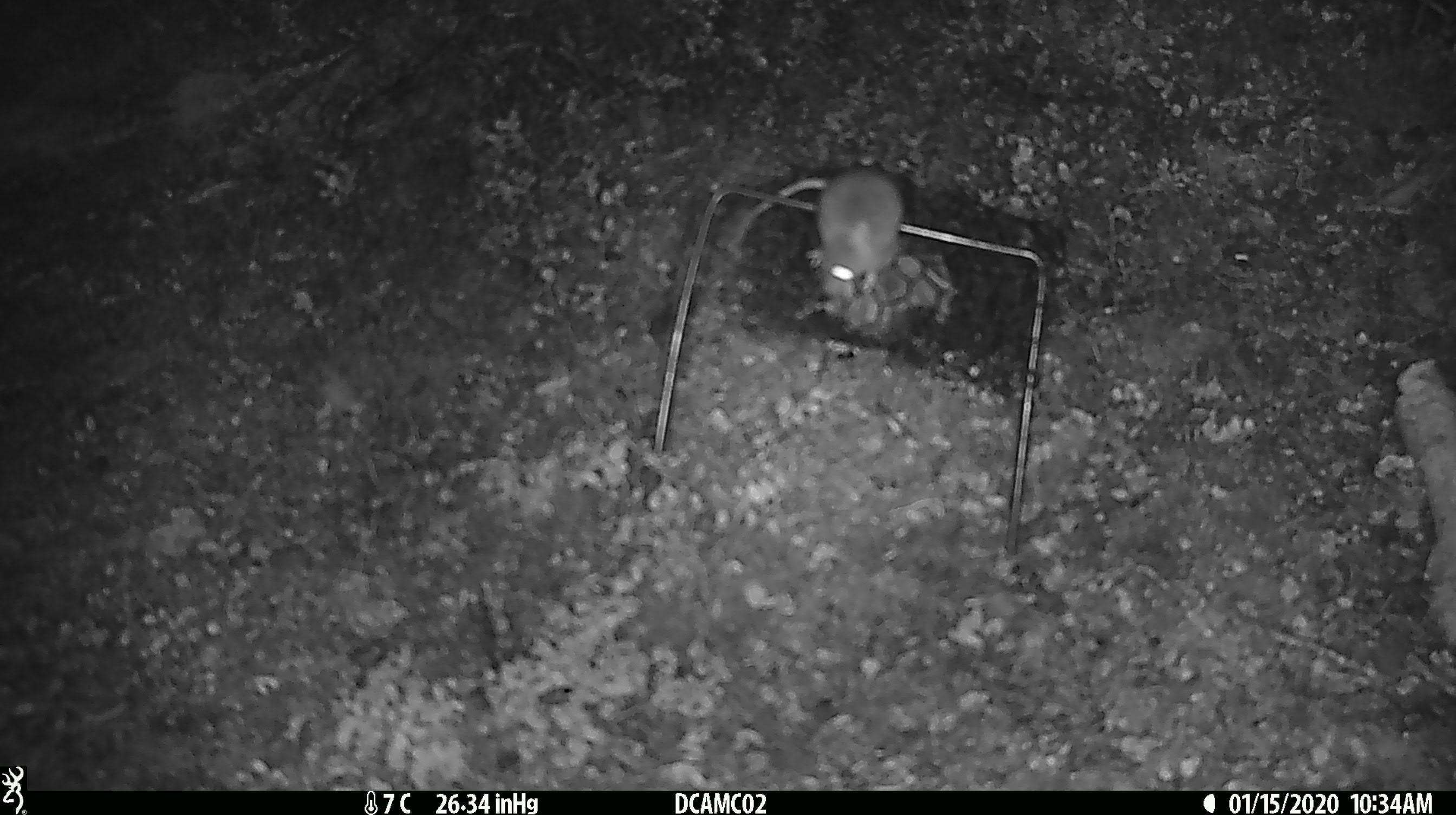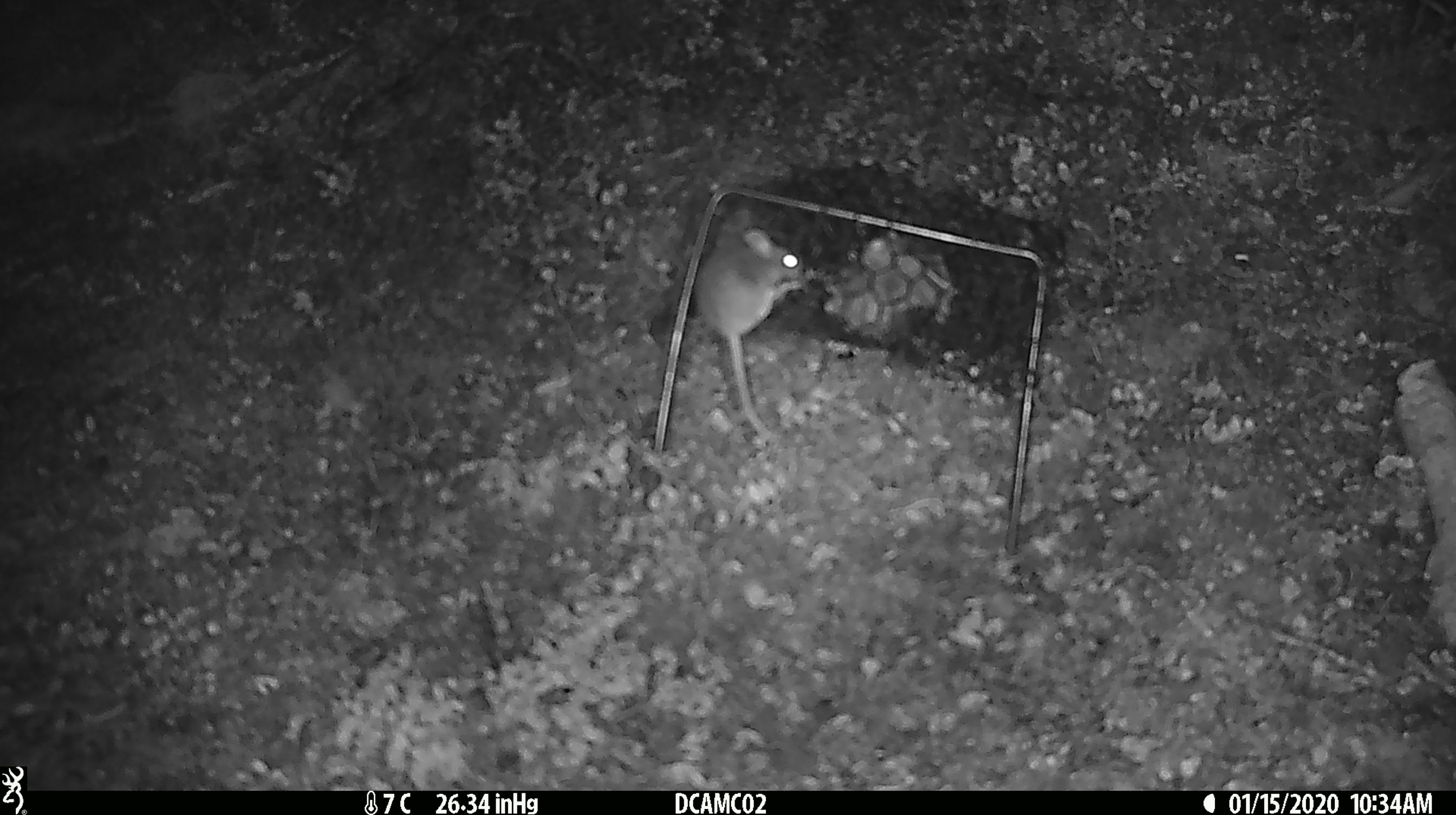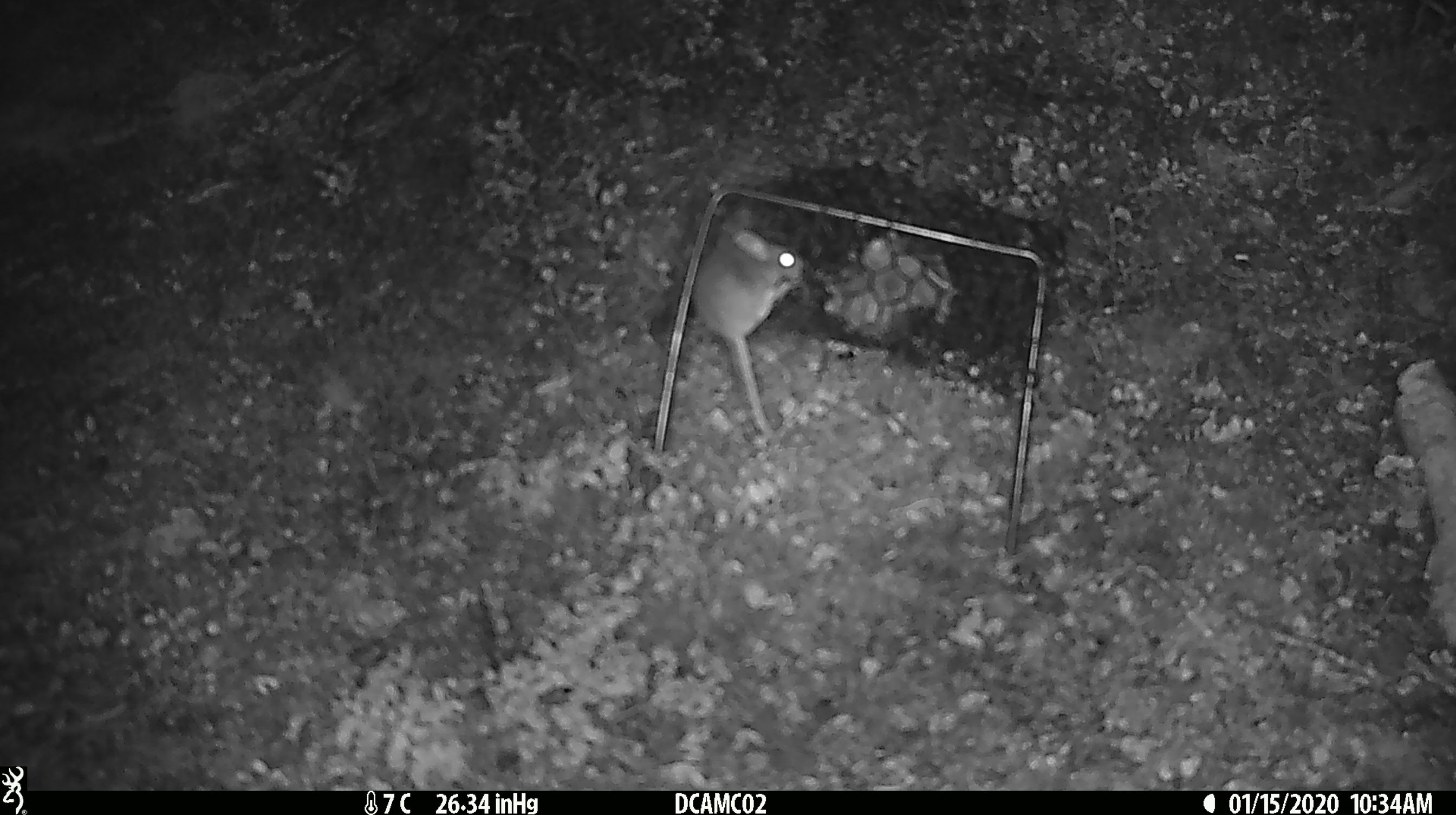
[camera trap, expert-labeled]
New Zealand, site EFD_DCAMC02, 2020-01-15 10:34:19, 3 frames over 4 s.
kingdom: Animalia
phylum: Chordata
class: Mammalia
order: Rodentia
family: Muridae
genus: Mus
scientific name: Mus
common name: mouse